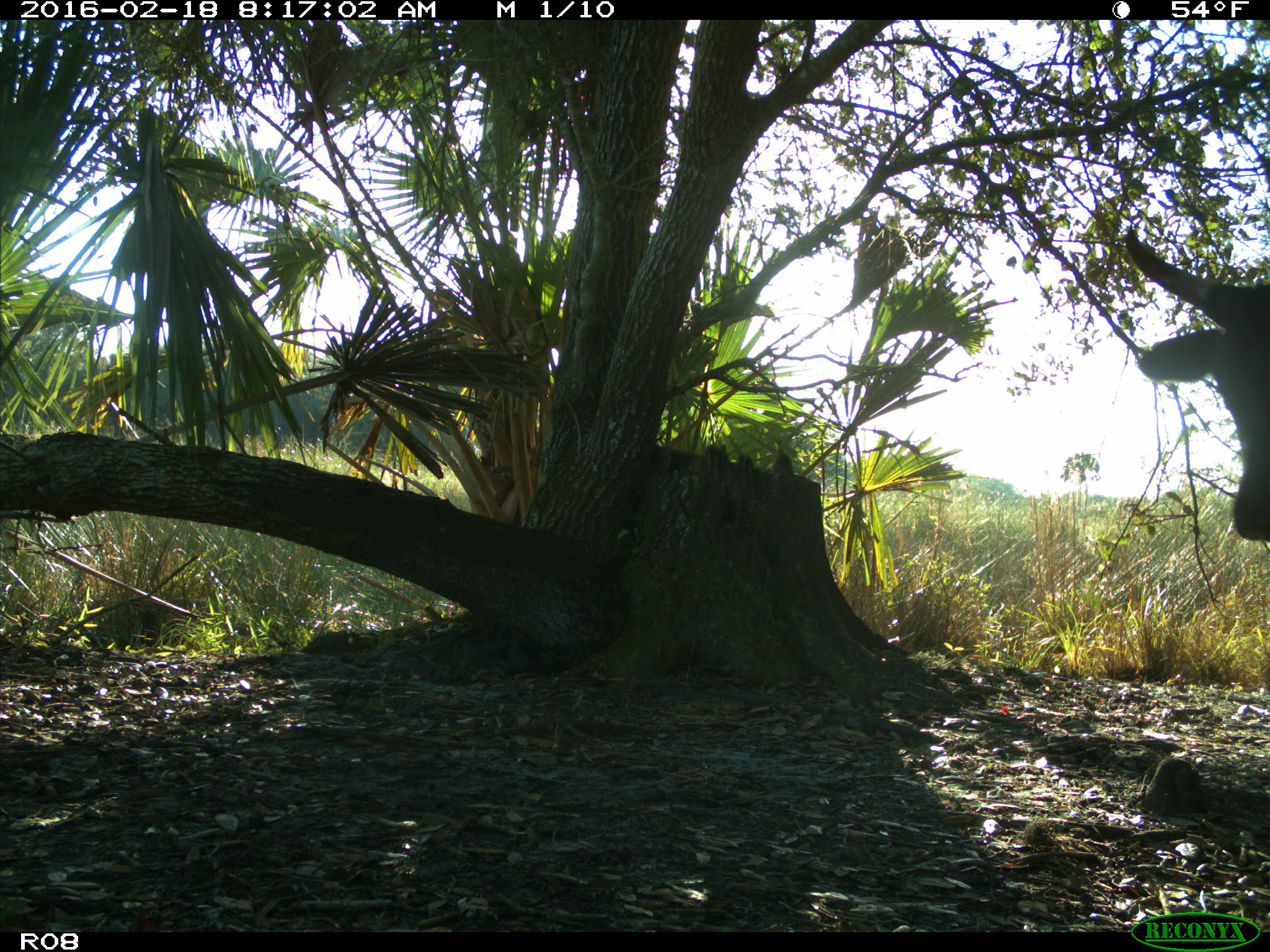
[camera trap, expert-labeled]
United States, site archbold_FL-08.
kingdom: Animalia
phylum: Chordata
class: Mammalia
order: Artiodactyla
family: Bovidae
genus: Bos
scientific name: Bos taurus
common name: domestic cow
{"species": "Bos taurus (domestic cow)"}